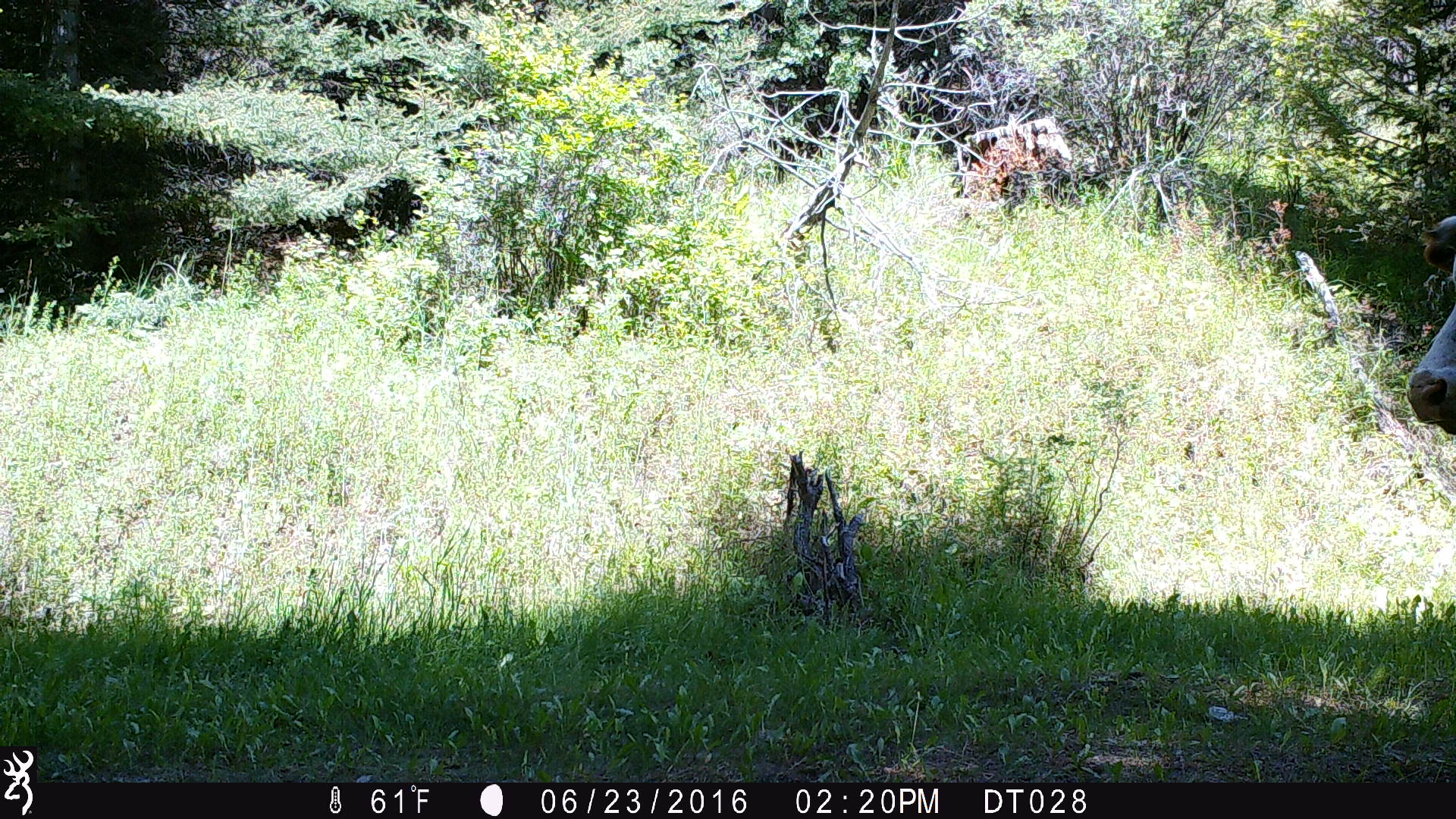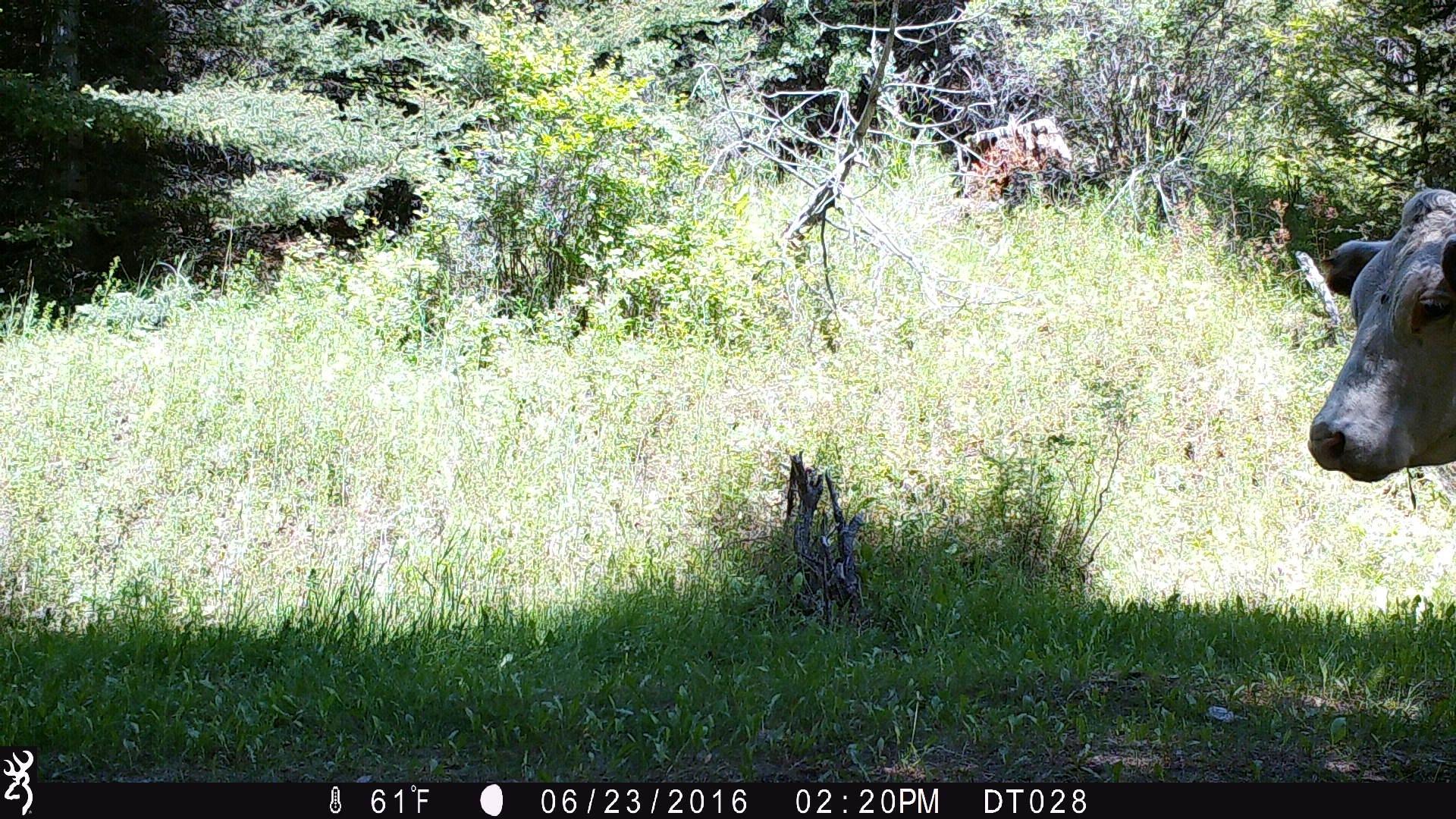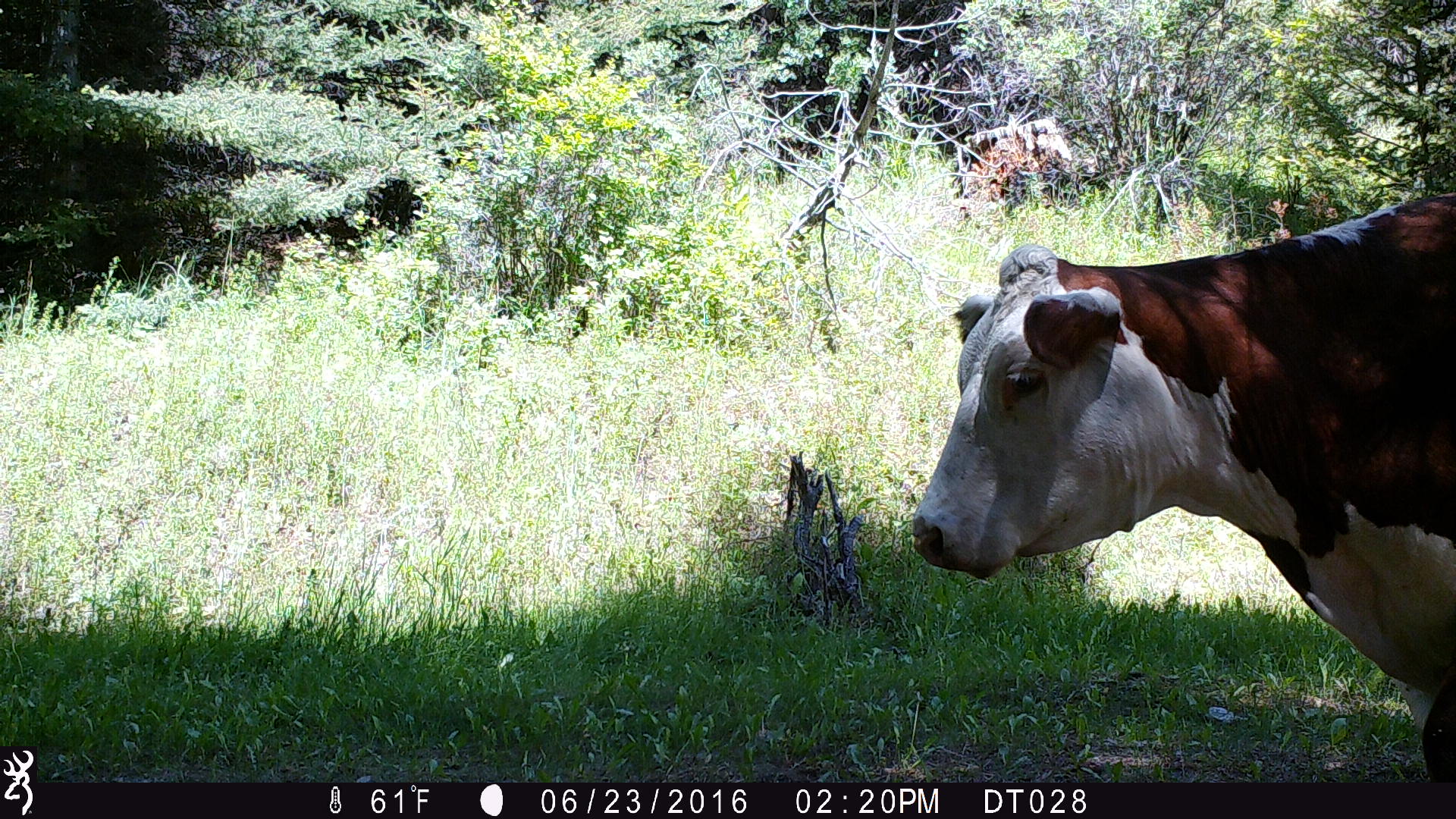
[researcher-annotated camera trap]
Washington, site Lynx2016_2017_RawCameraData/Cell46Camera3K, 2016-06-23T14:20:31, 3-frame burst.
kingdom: Animalia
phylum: Chordata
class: Mammalia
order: Artiodactyla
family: Bovidae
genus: Bos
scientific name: Bos taurus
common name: domestic cattle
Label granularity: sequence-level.